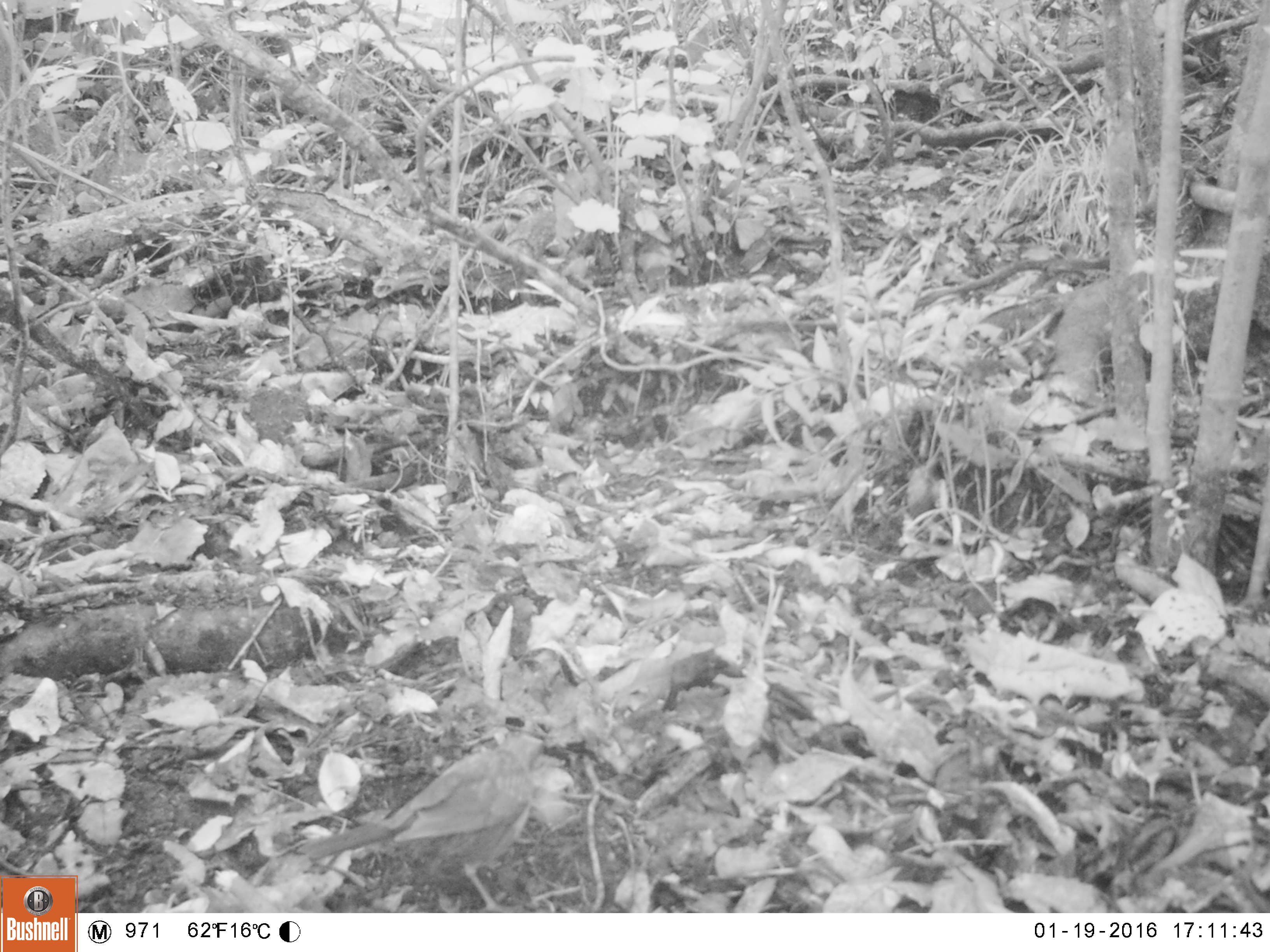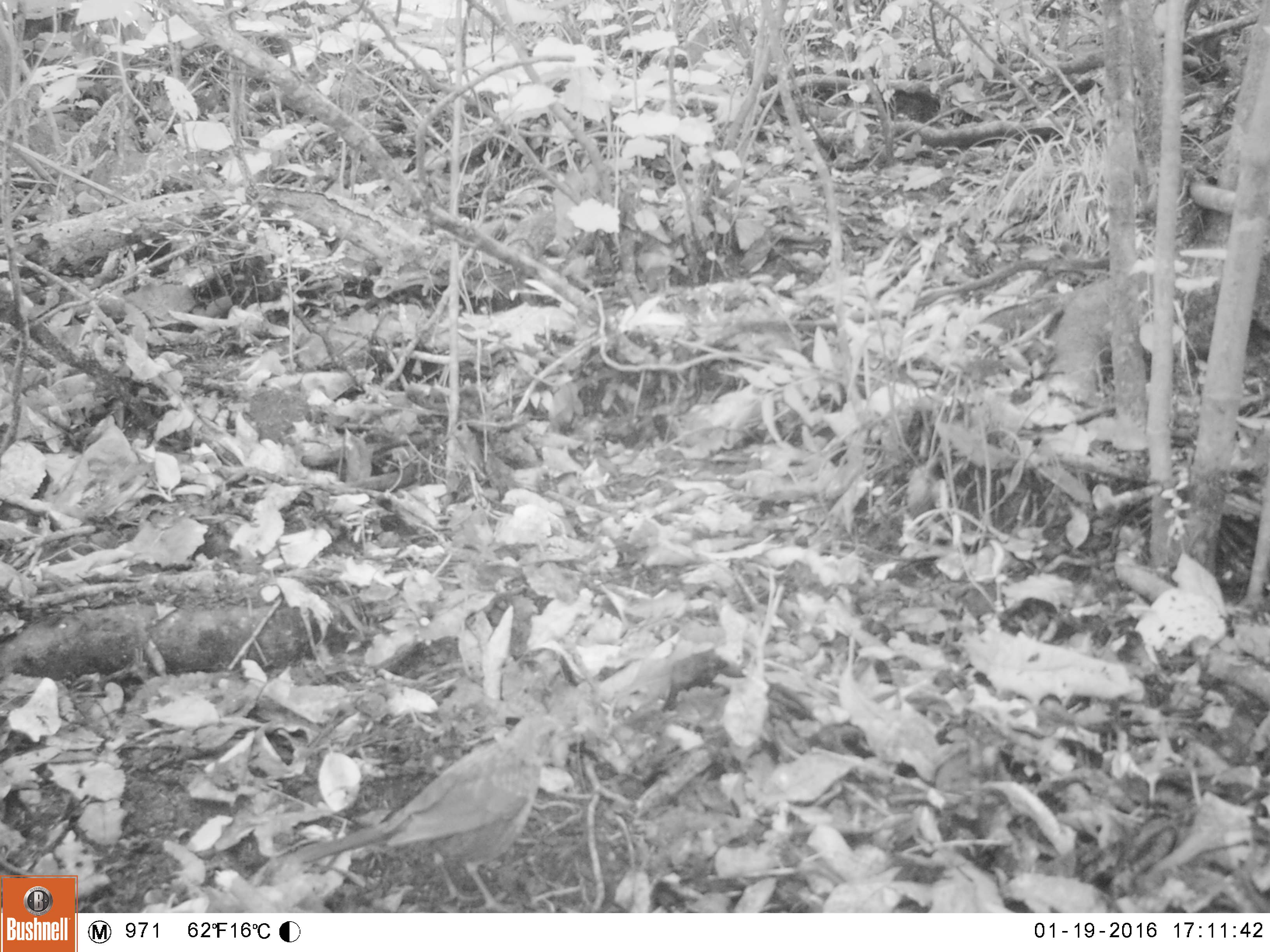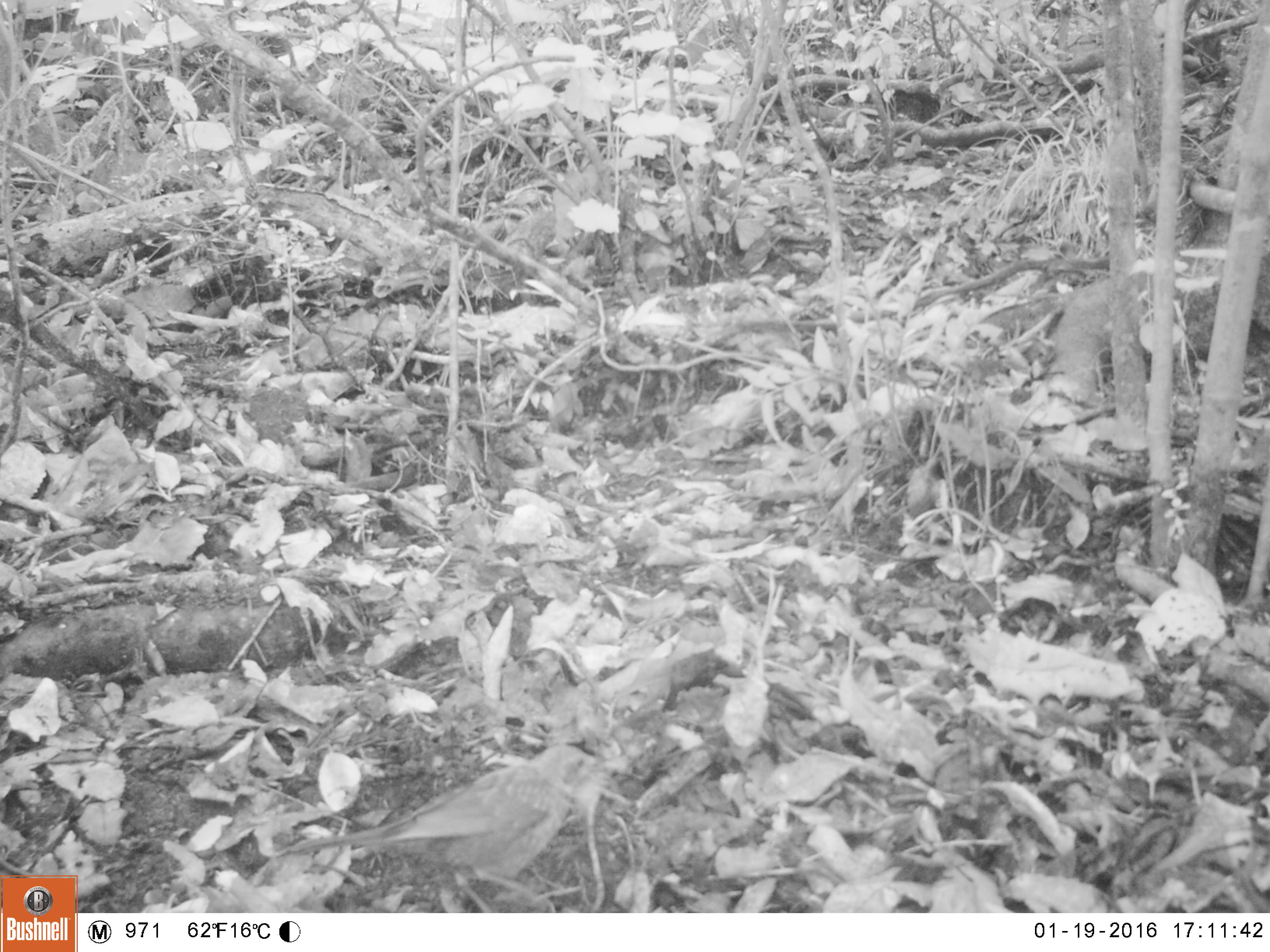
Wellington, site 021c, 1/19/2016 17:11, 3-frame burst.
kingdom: Animalia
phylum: Chordata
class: Aves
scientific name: Aves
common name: bird